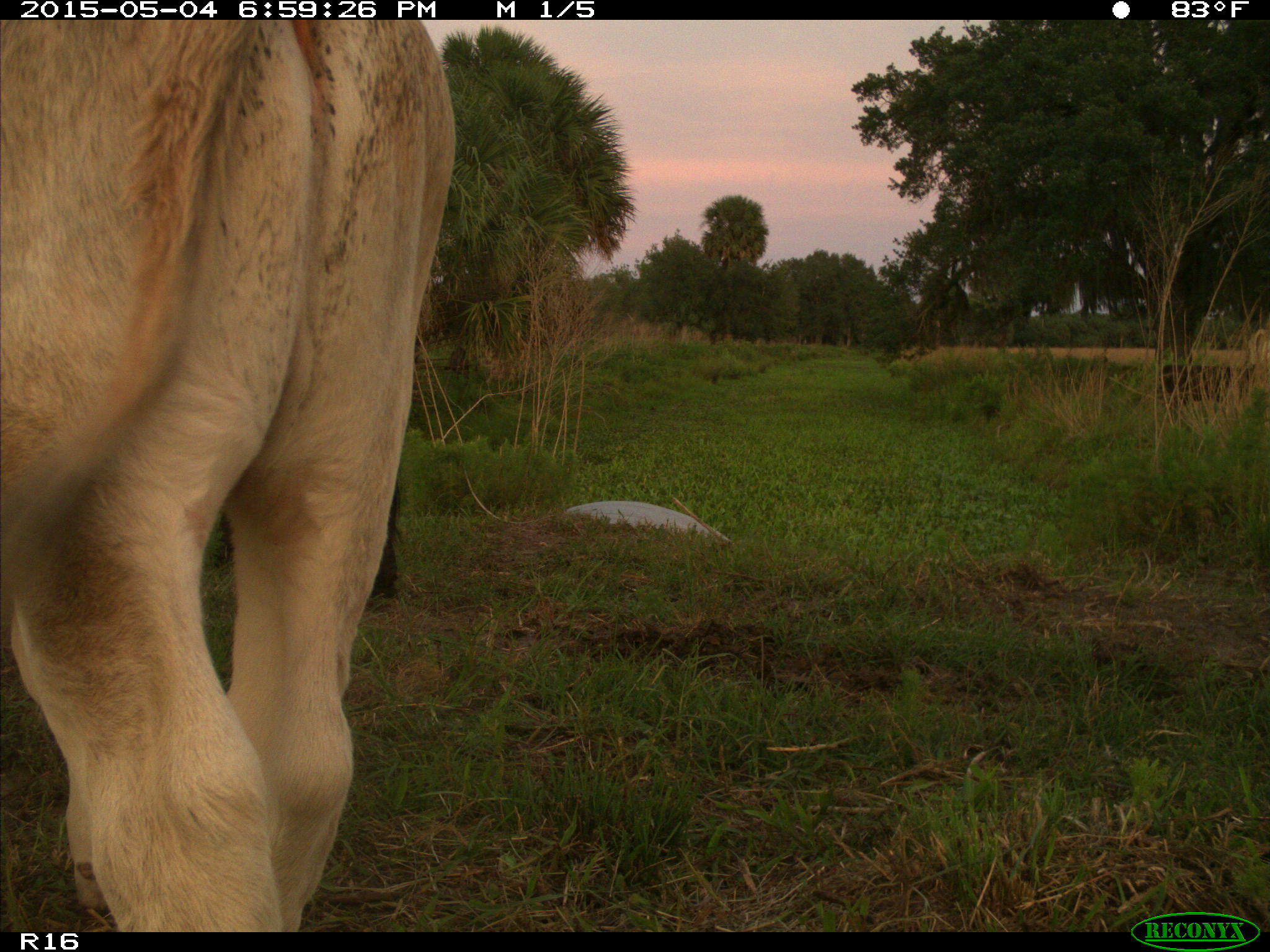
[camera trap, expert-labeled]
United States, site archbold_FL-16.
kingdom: Animalia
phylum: Chordata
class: Mammalia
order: Artiodactyla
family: Bovidae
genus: Bos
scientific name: Bos taurus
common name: domestic cow